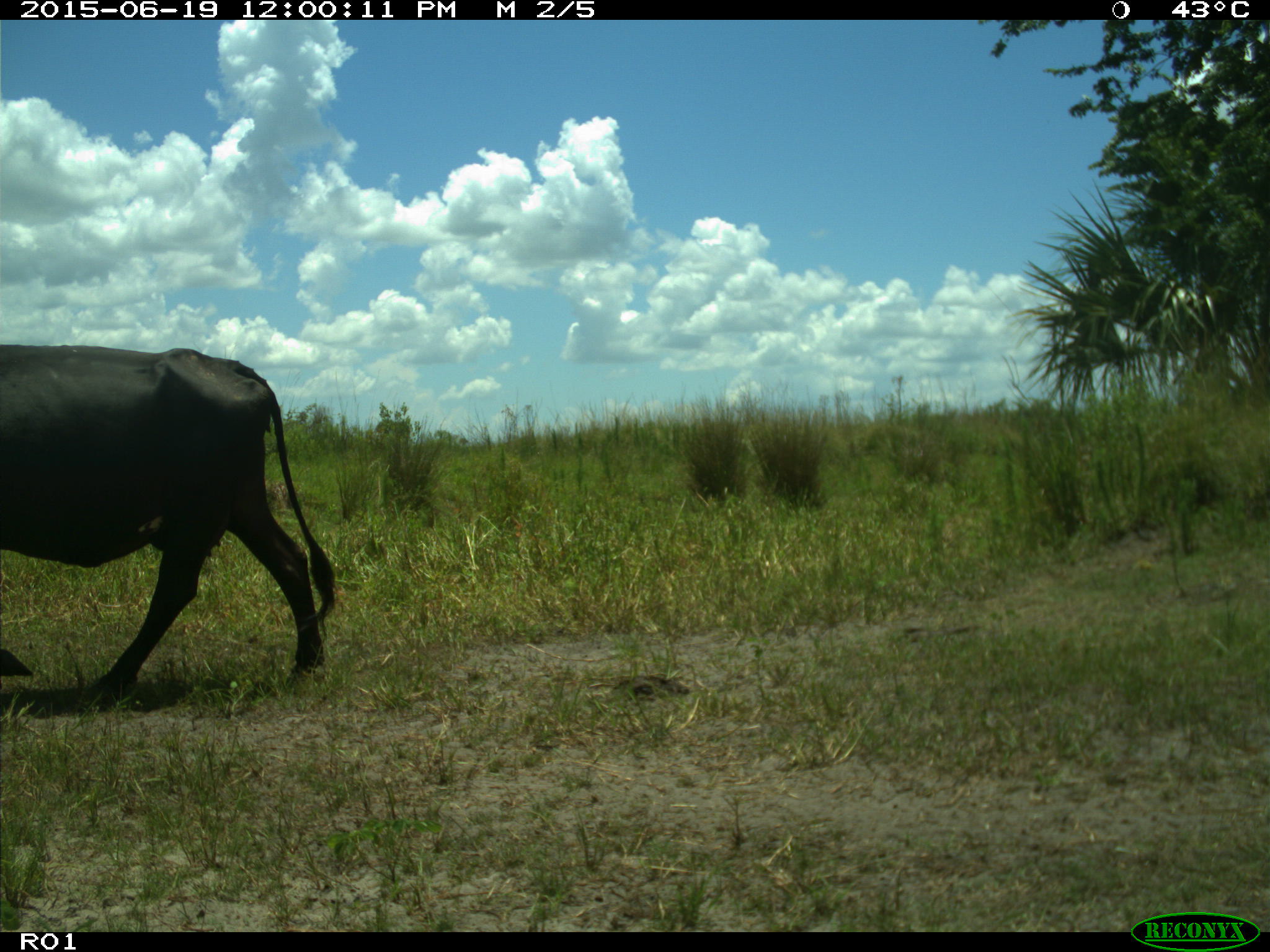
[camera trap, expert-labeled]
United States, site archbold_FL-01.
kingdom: Animalia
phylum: Chordata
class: Mammalia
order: Artiodactyla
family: Bovidae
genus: Bos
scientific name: Bos taurus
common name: domestic cow